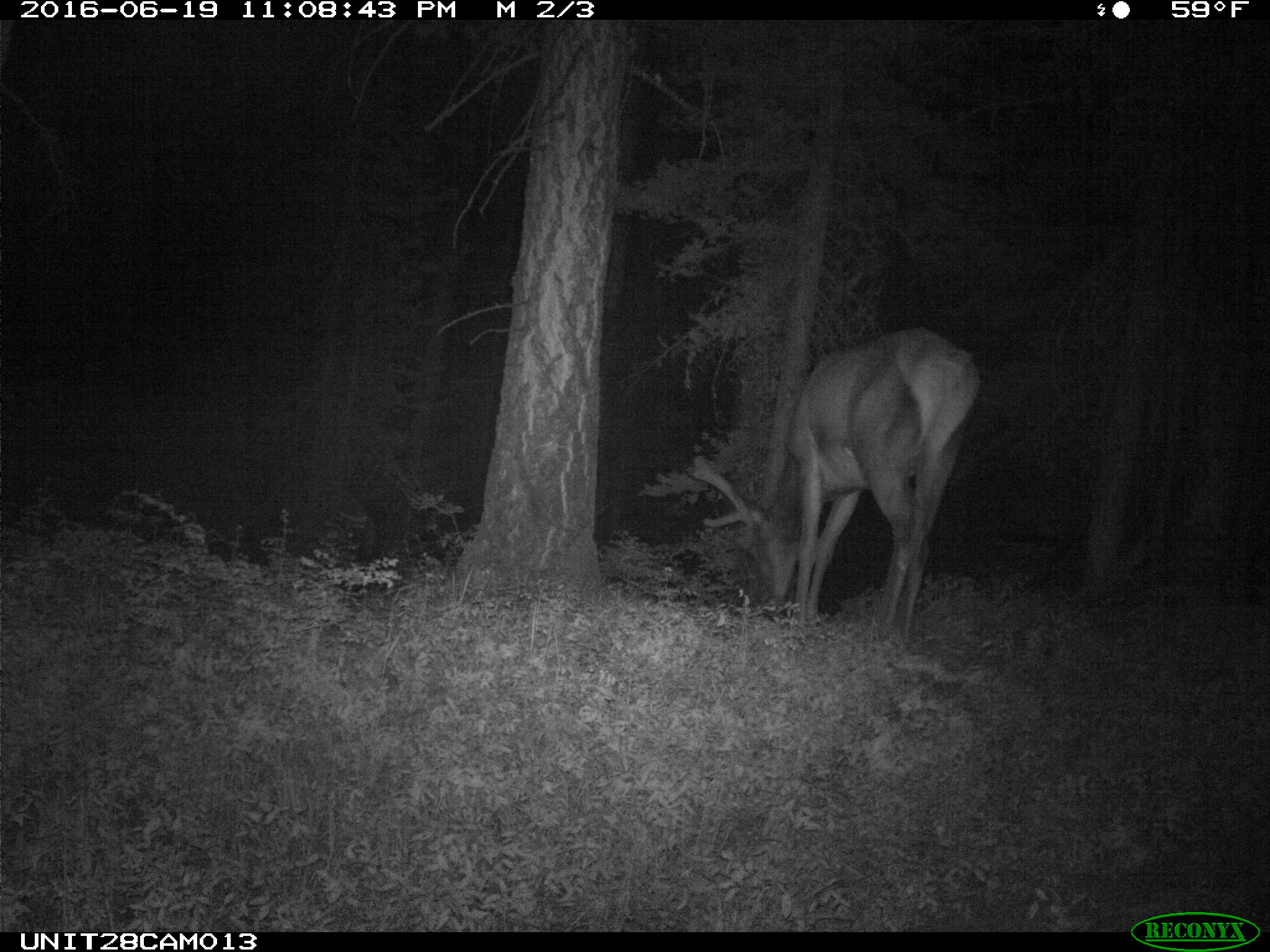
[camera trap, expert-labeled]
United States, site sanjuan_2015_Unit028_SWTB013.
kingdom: Animalia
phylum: Chordata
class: Mammalia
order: Artiodactyla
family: Cervidae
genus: Cervus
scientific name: Cervus elaphus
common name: red deer